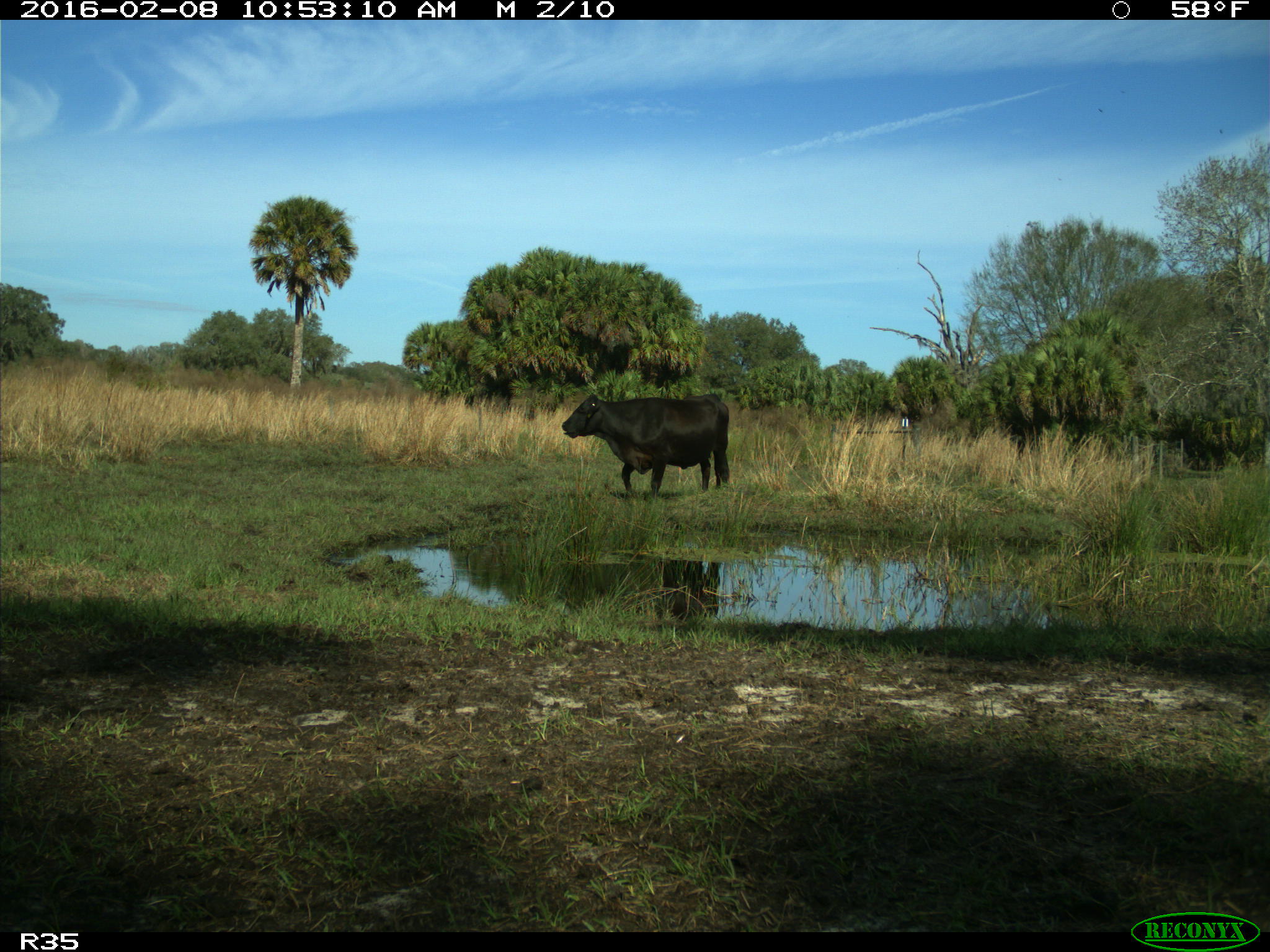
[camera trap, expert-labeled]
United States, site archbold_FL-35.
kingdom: Animalia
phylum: Chordata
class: Mammalia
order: Artiodactyla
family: Bovidae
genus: Bos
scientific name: Bos taurus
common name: domestic cow